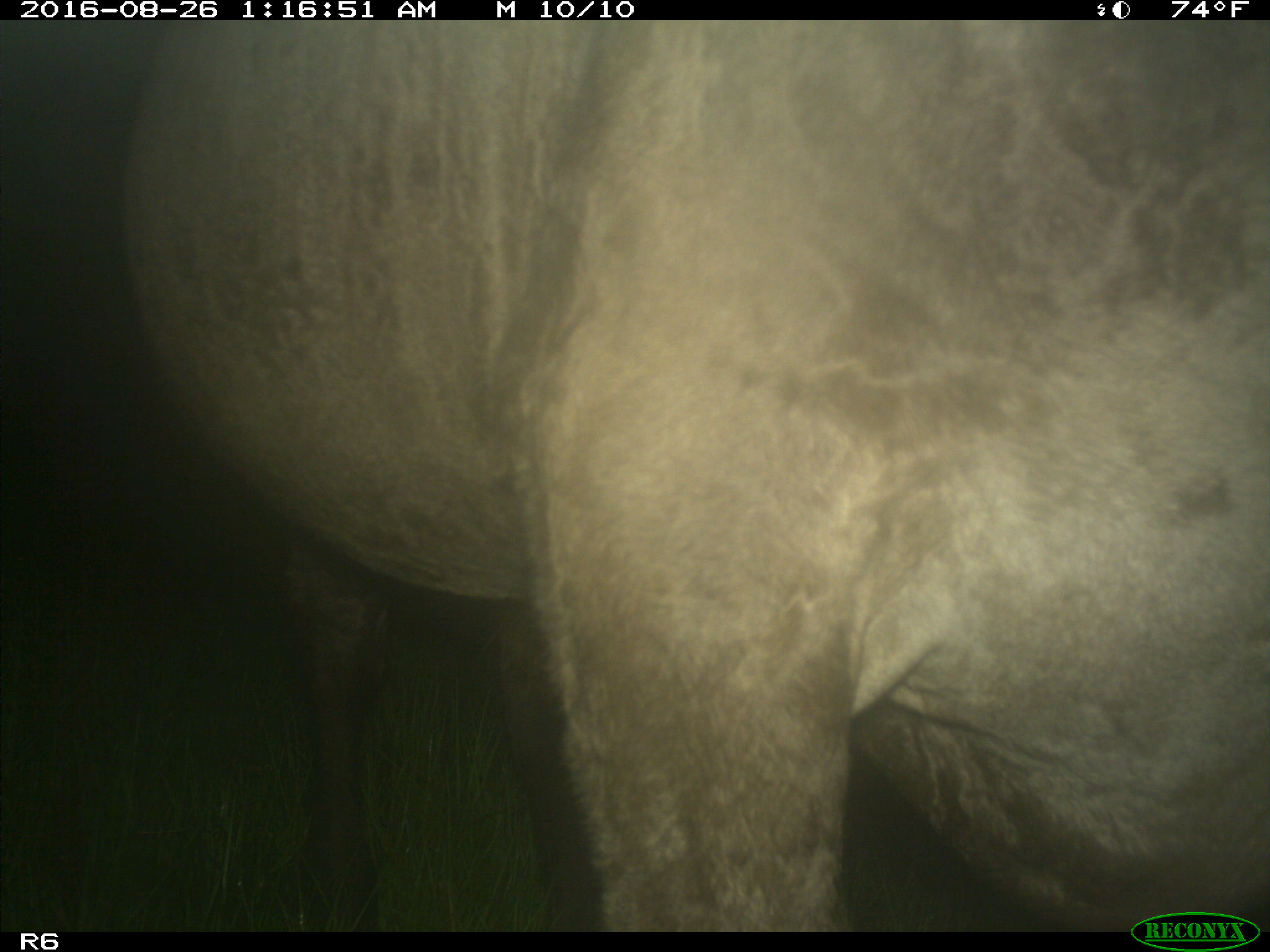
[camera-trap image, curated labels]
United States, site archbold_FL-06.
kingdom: Animalia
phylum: Chordata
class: Mammalia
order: Artiodactyla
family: Bovidae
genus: Bos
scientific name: Bos taurus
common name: domestic cow